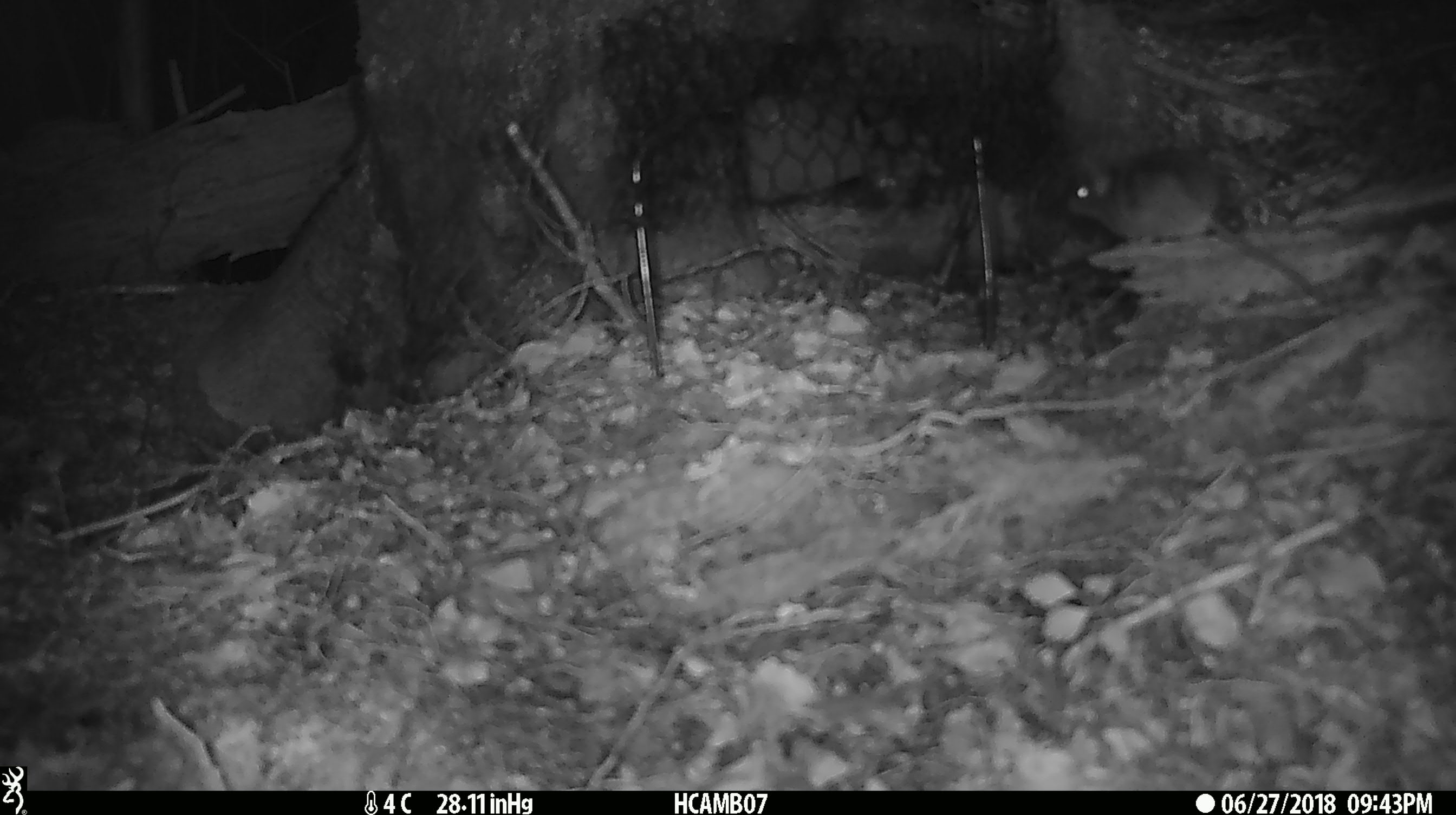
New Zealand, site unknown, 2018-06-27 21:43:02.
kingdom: Animalia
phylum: Chordata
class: Mammalia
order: Rodentia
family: Muridae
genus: Mus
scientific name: Mus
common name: mouse